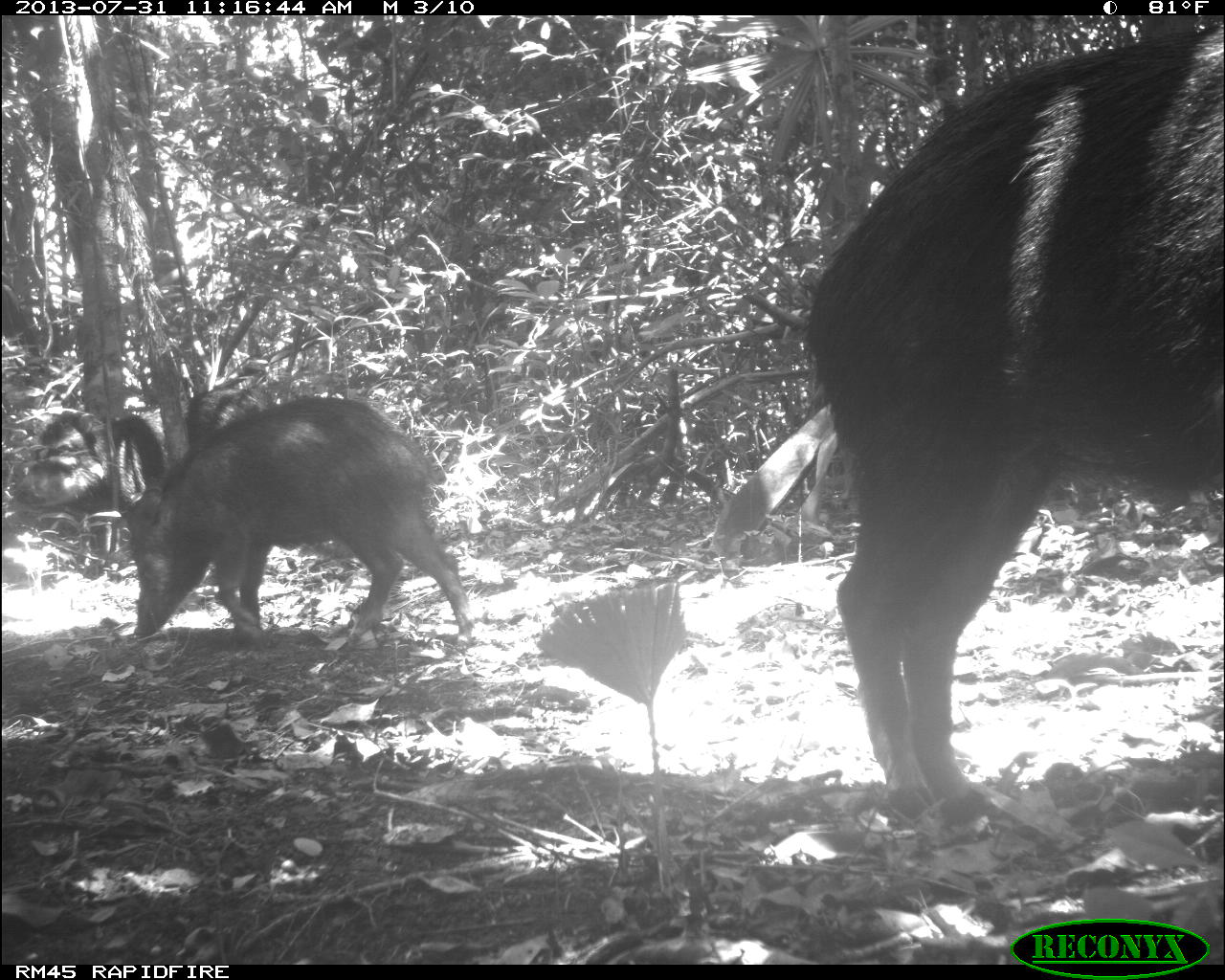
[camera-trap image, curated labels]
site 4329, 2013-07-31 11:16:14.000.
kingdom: Animalia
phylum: Chordata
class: Mammalia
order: Artiodactyla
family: Tayassuidae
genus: Tayassu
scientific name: Tayassu pecari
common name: white-lipped peccary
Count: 3.